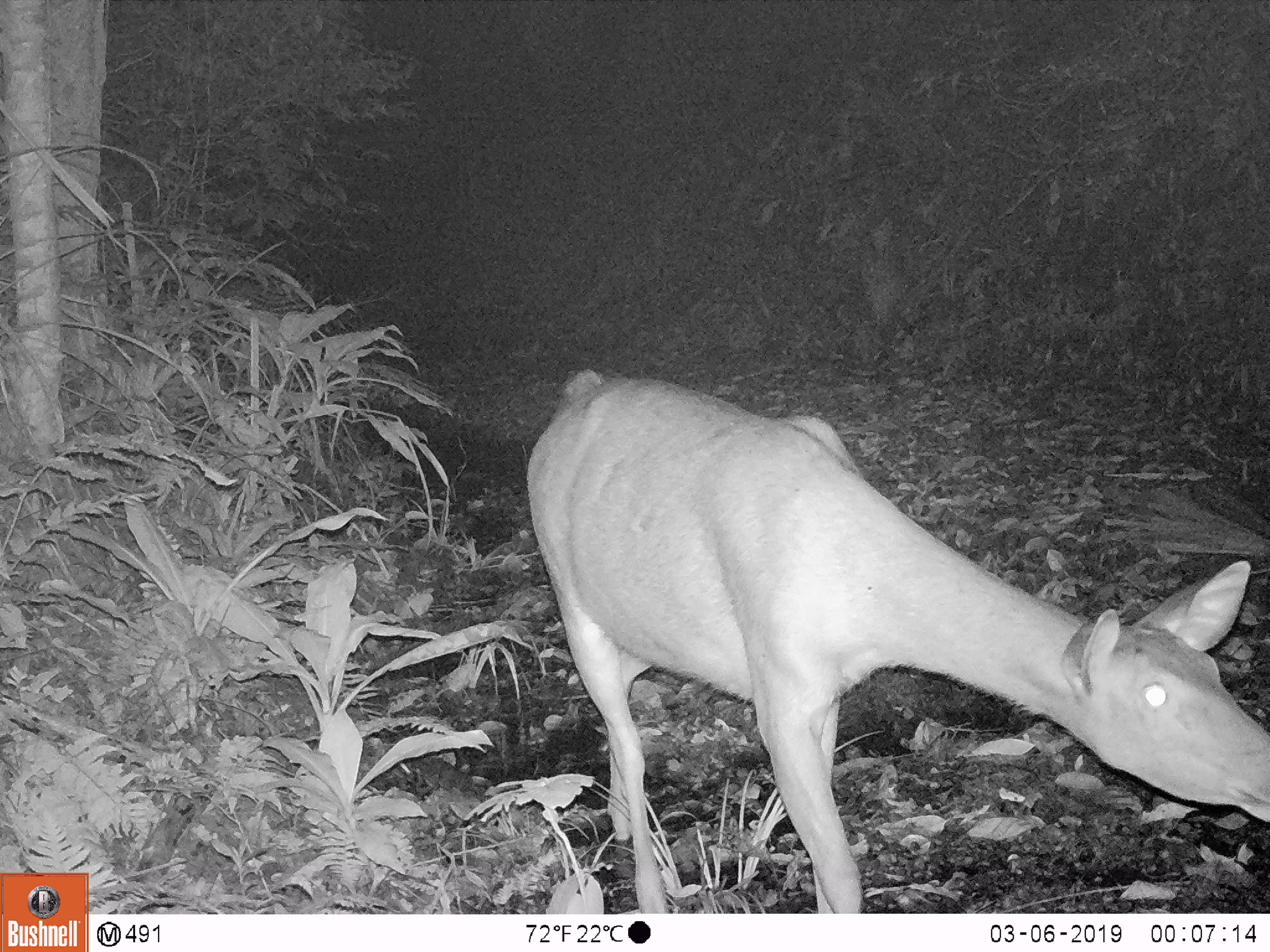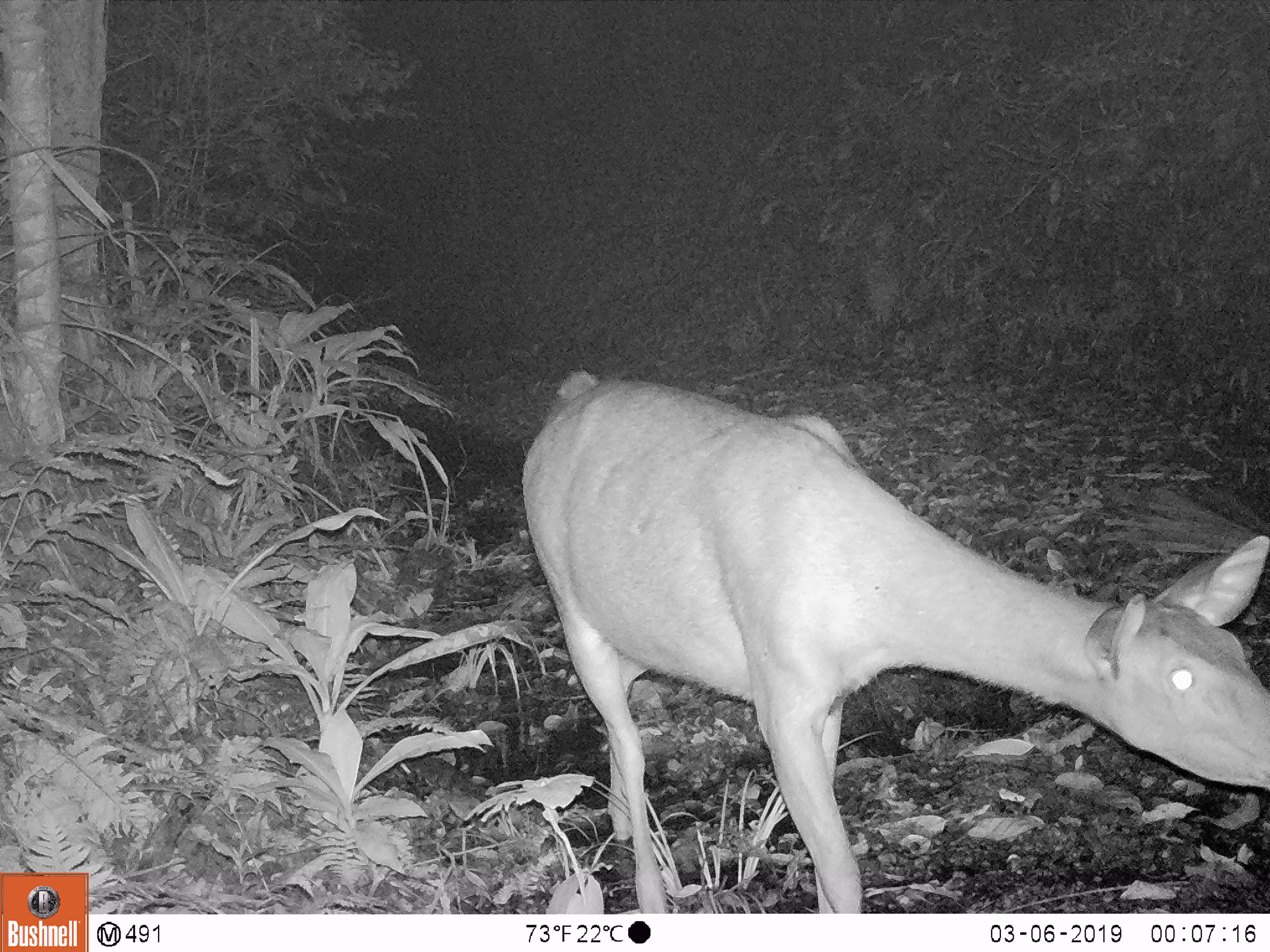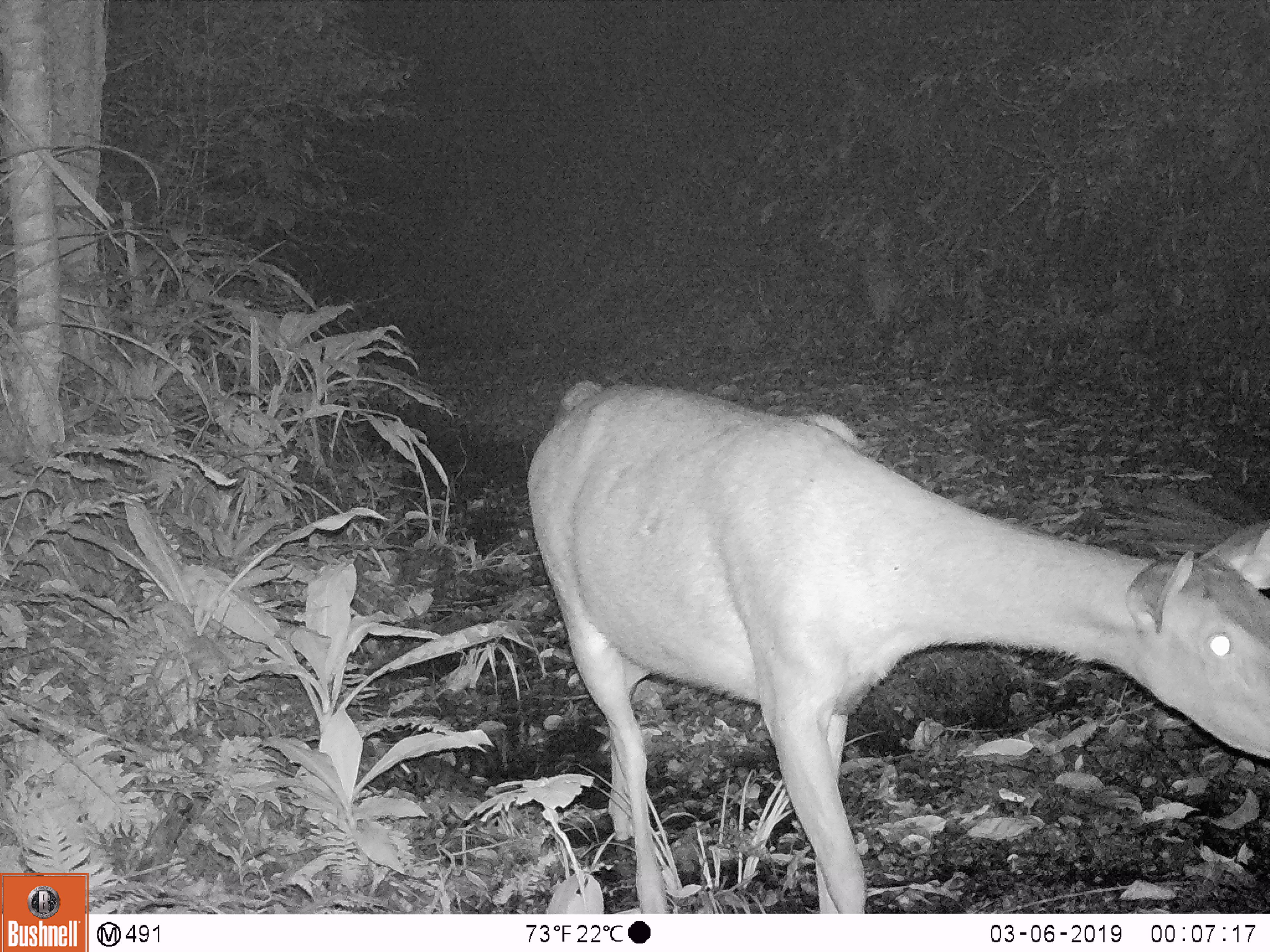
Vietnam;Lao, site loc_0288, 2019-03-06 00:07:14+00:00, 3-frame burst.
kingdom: Animalia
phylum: Chordata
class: Mammalia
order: Artiodactyla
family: Cervidae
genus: Rusa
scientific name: Rusa unicolor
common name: sambar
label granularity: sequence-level